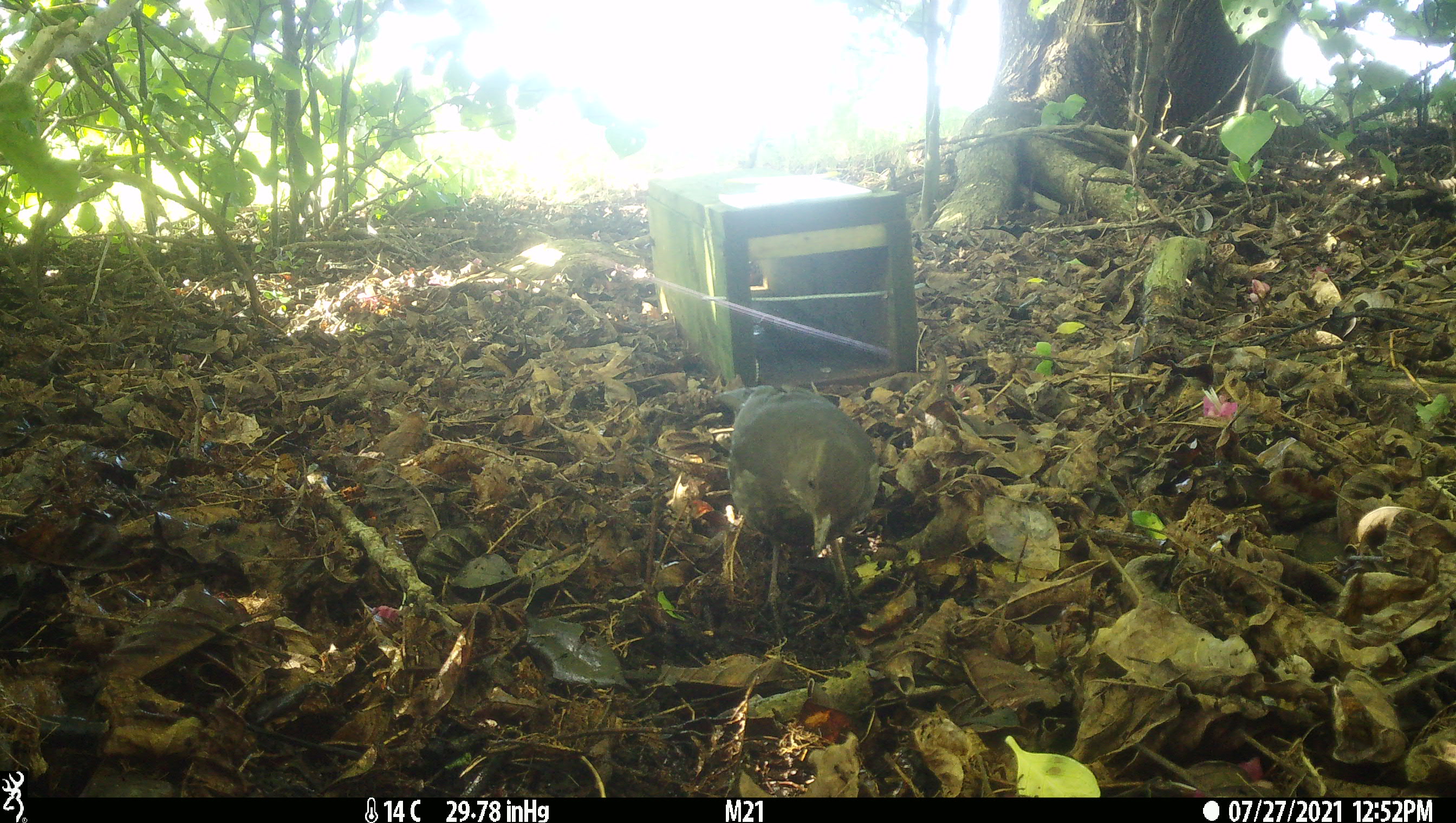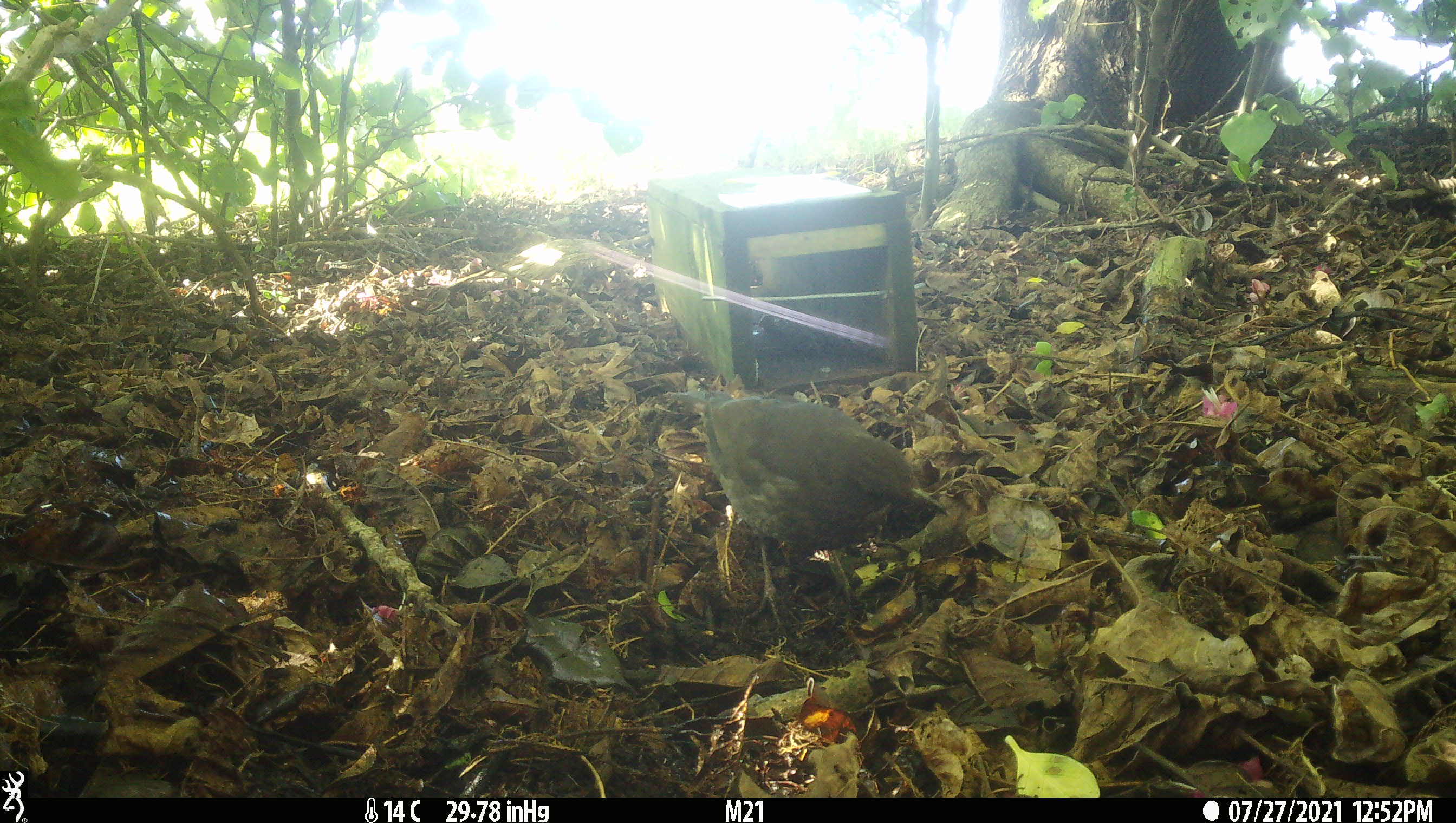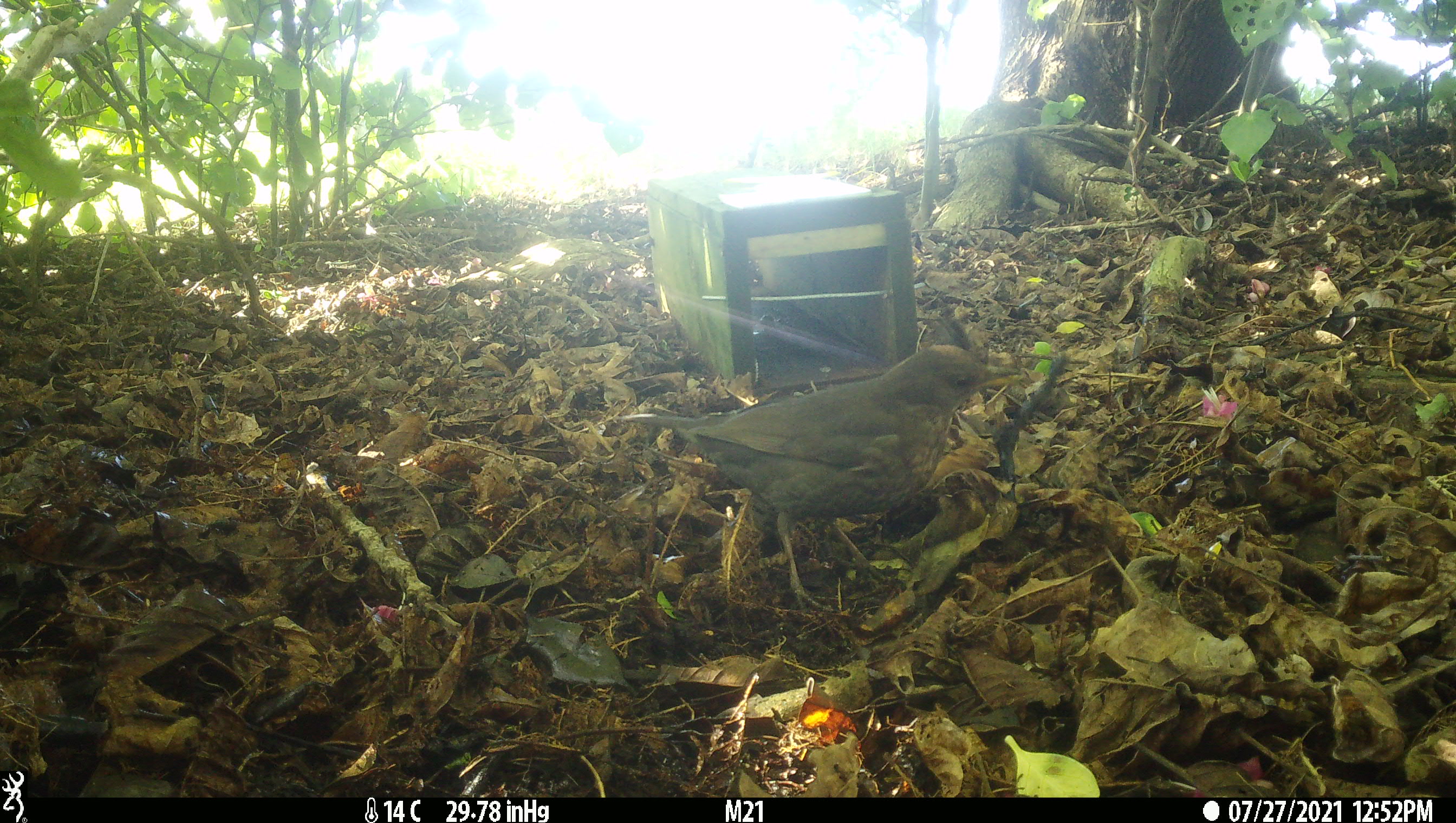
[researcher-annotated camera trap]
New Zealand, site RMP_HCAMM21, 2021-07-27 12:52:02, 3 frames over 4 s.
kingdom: Animalia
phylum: Chordata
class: Aves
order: Passeriformes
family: Turdidae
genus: Turdus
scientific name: Turdus merula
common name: eurasian blackbird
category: blackbird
Blackbird (eurasian blackbird) (Turdus merula).